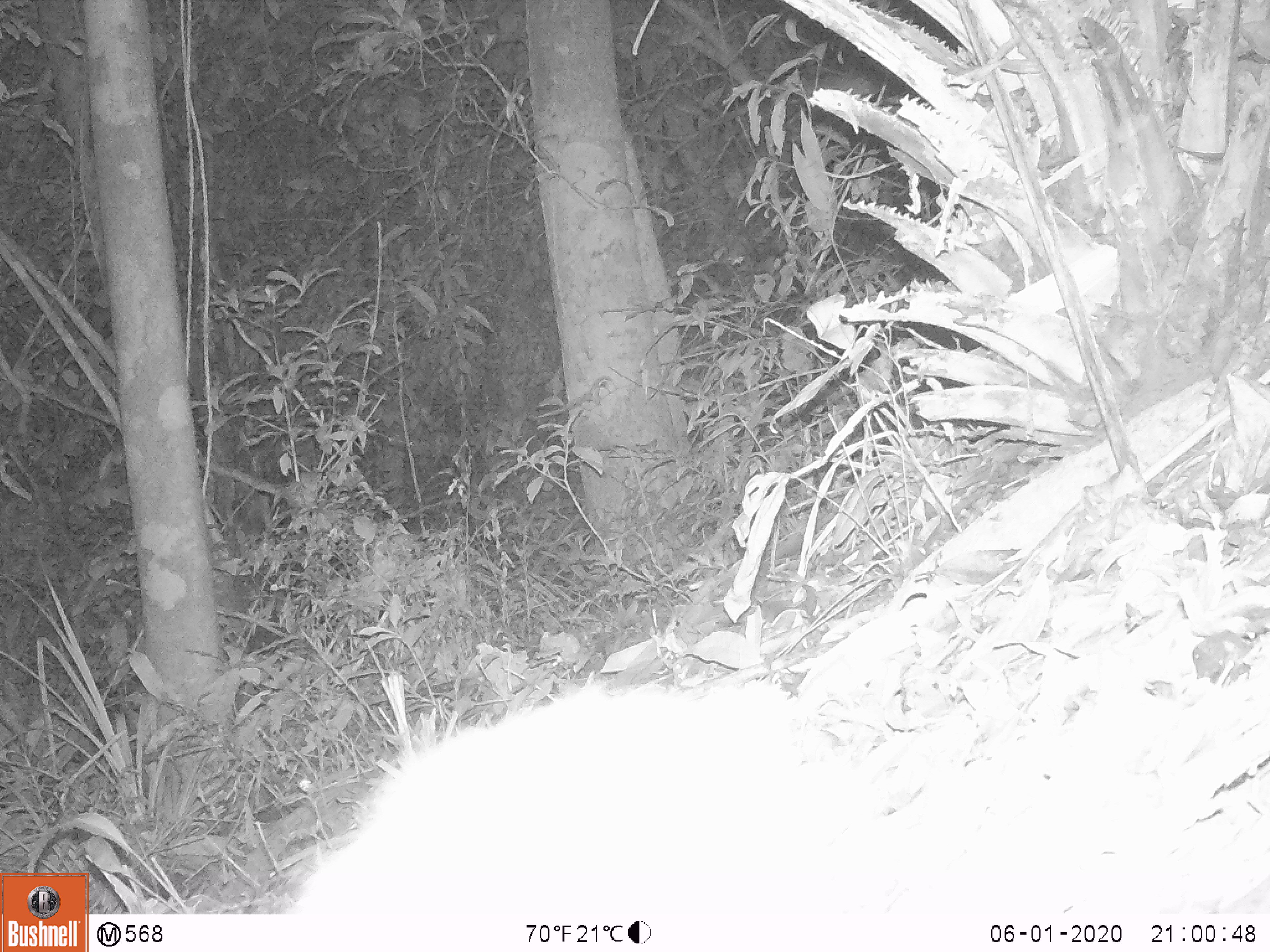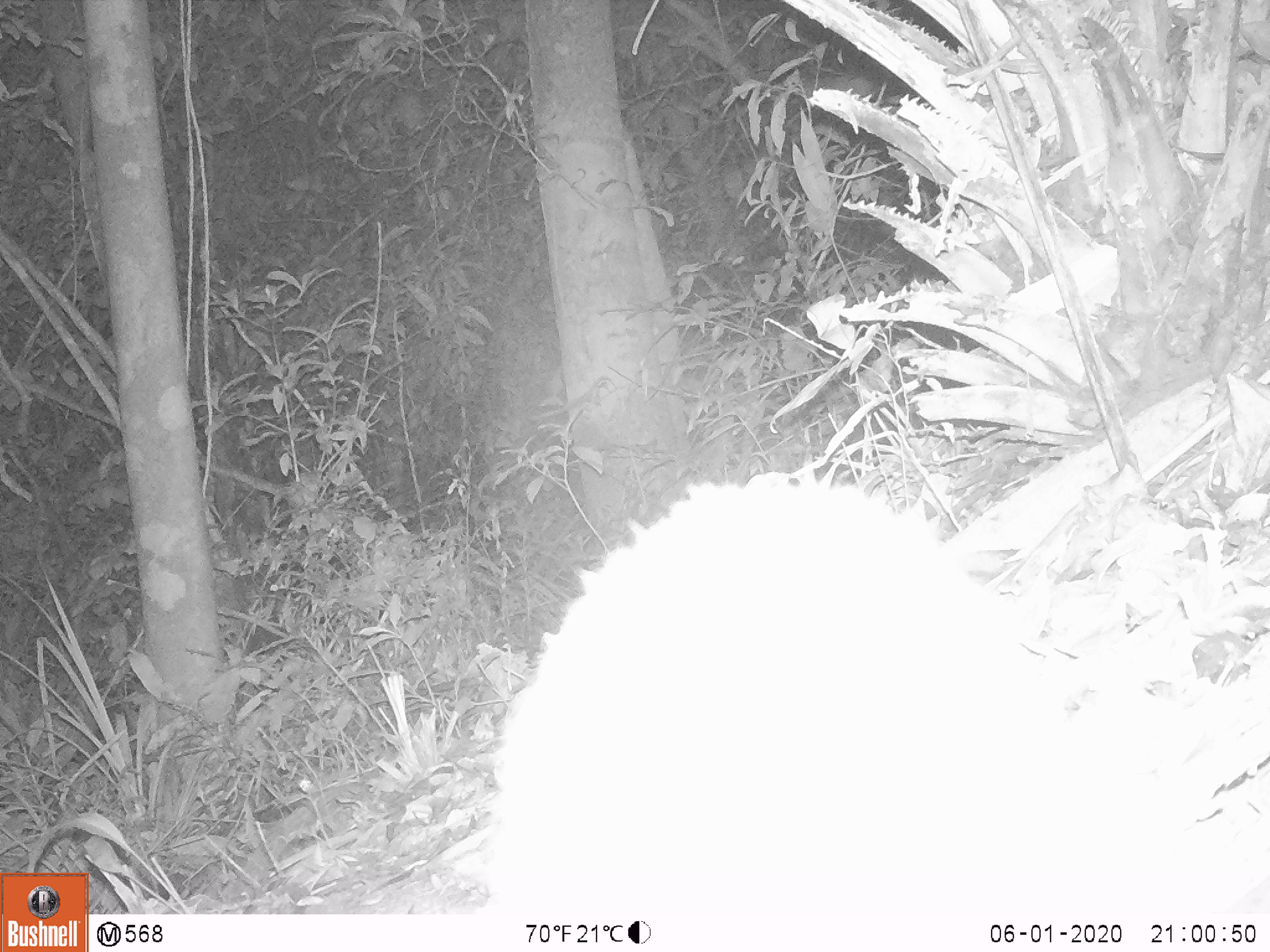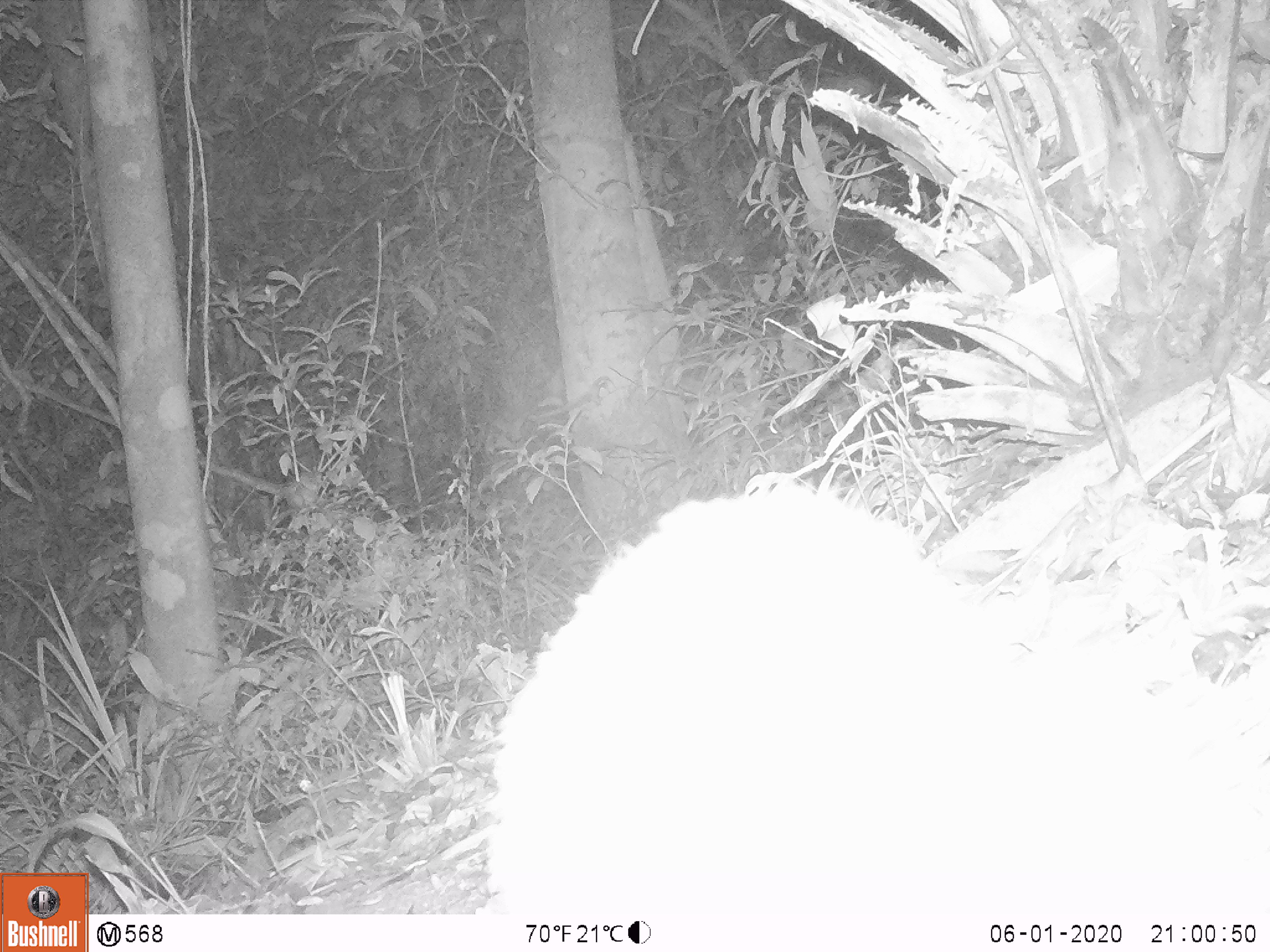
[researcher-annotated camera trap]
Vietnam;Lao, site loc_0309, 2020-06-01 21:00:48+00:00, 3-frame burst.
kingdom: Animalia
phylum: Chordata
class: Mammalia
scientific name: Mammalia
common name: mammal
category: unidentified small mammal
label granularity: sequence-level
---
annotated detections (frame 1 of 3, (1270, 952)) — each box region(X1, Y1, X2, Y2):
unidentified small mammal: region(282, 680, 847, 911)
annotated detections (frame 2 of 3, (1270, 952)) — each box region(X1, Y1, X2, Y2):
unidentified small mammal: region(501, 469, 1147, 901)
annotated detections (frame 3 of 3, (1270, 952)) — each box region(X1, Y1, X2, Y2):
unidentified small mammal: region(480, 488, 1047, 915)